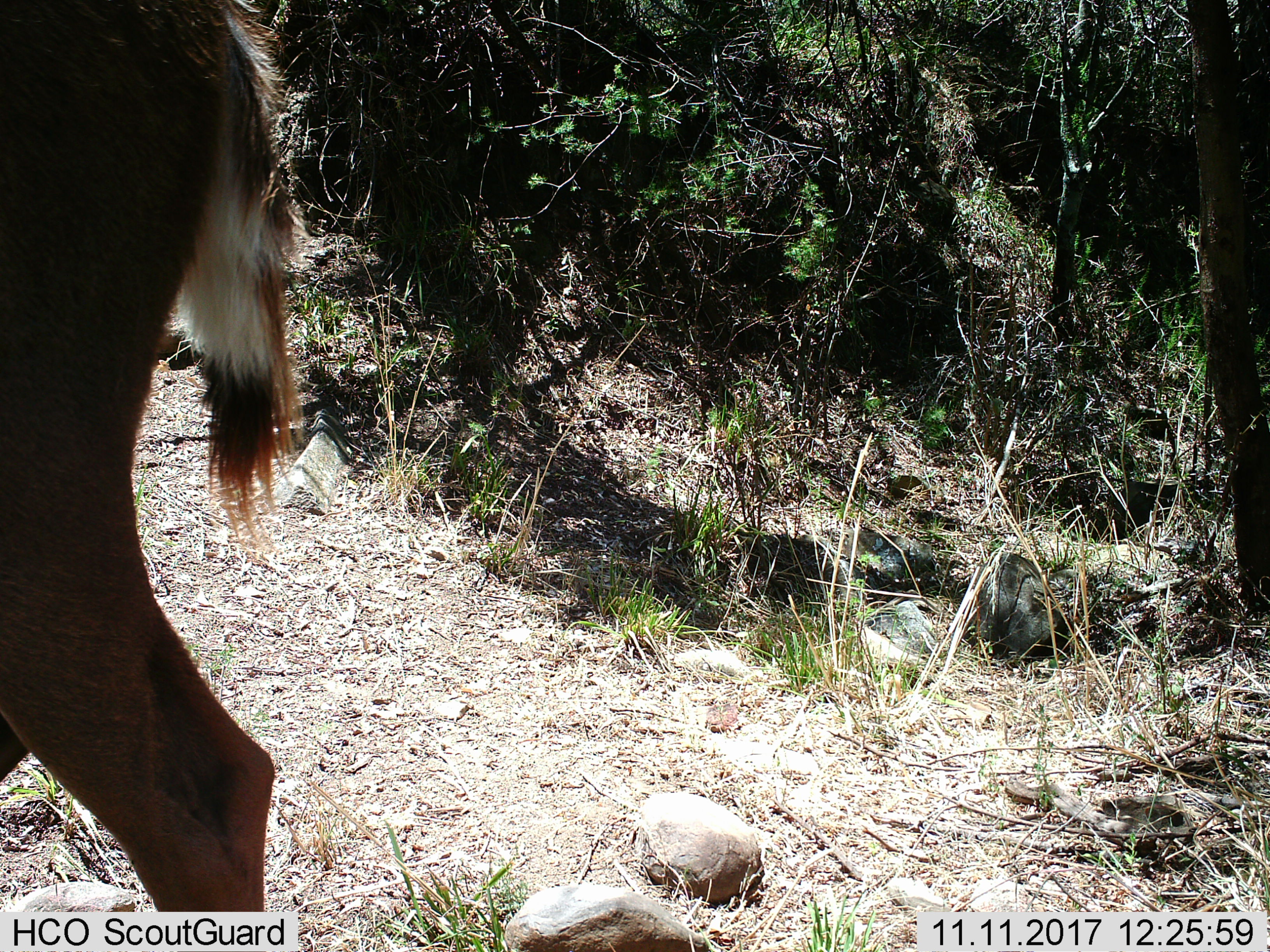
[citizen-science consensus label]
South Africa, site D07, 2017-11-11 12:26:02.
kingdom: Animalia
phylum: Chordata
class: Mammalia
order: Artiodactyla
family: Bovidae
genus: Tragelaphus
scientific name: Tragelaphus strepsiceros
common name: greater kudu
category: kudu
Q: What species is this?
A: Kudu (greater kudu) (Tragelaphus strepsiceros).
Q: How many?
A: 1.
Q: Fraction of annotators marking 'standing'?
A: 67%.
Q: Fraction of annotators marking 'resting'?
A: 0%.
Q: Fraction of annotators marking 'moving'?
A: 33%.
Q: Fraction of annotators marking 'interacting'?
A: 0%.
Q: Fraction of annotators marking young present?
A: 0%.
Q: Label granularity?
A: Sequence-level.